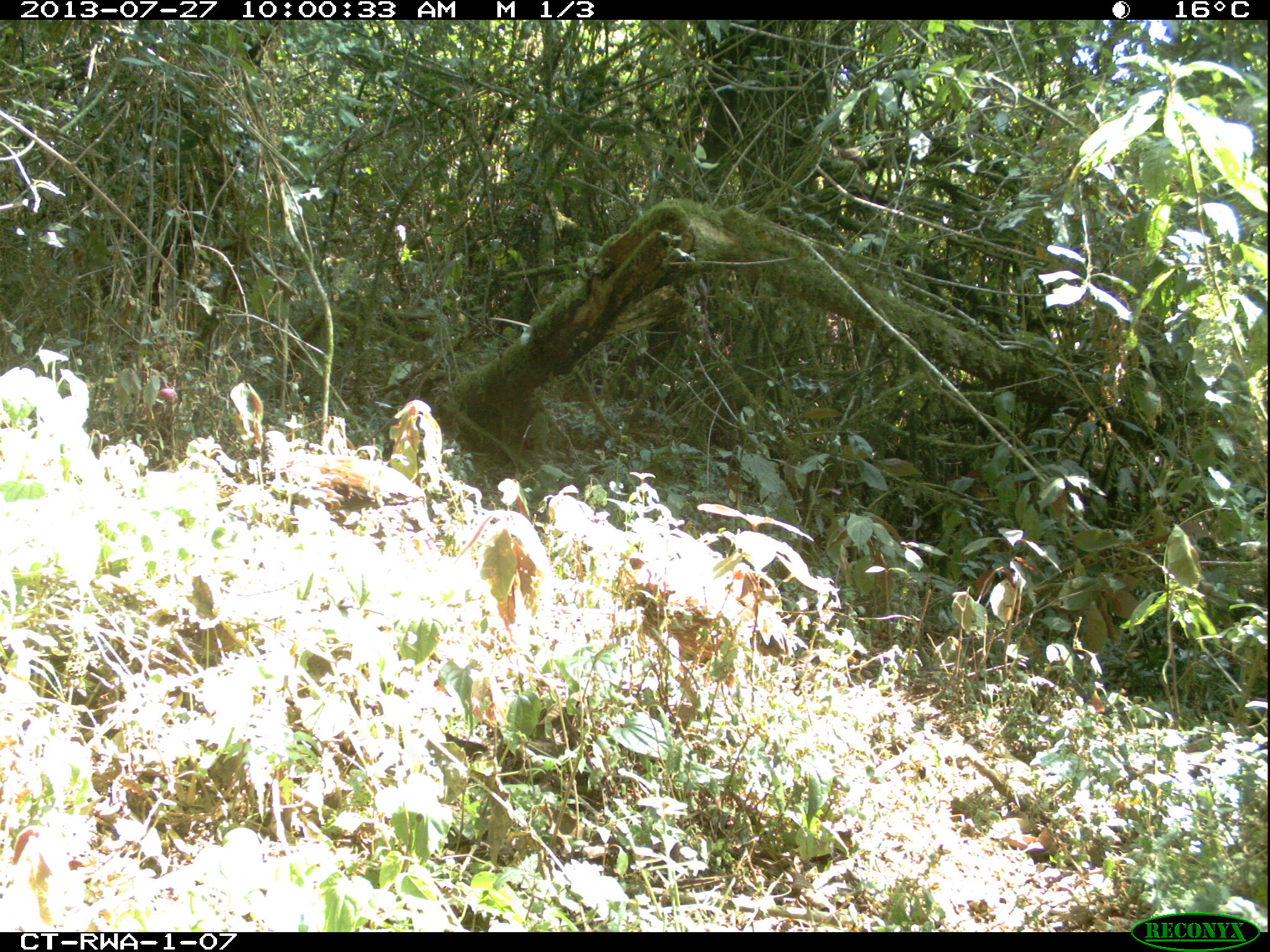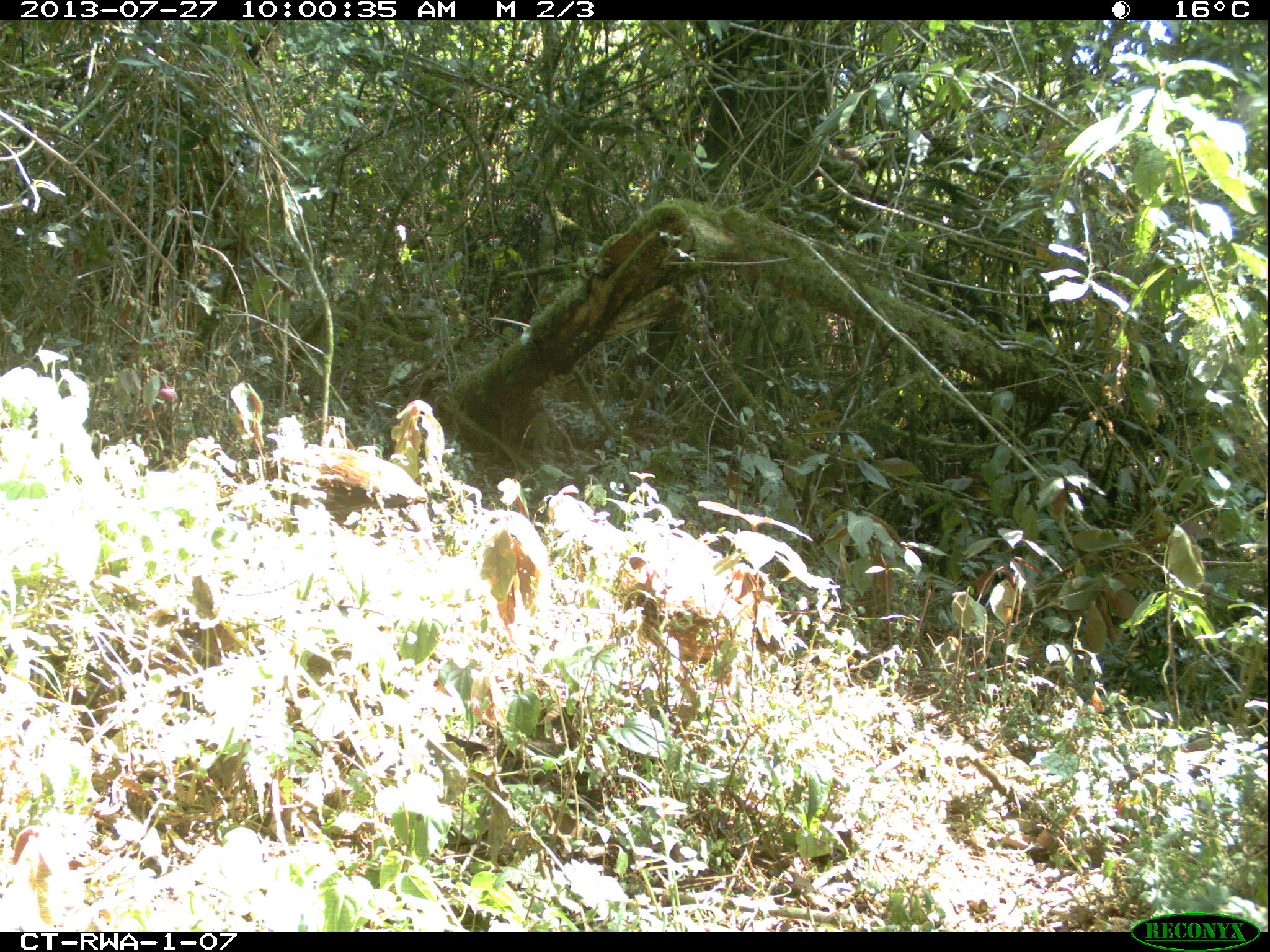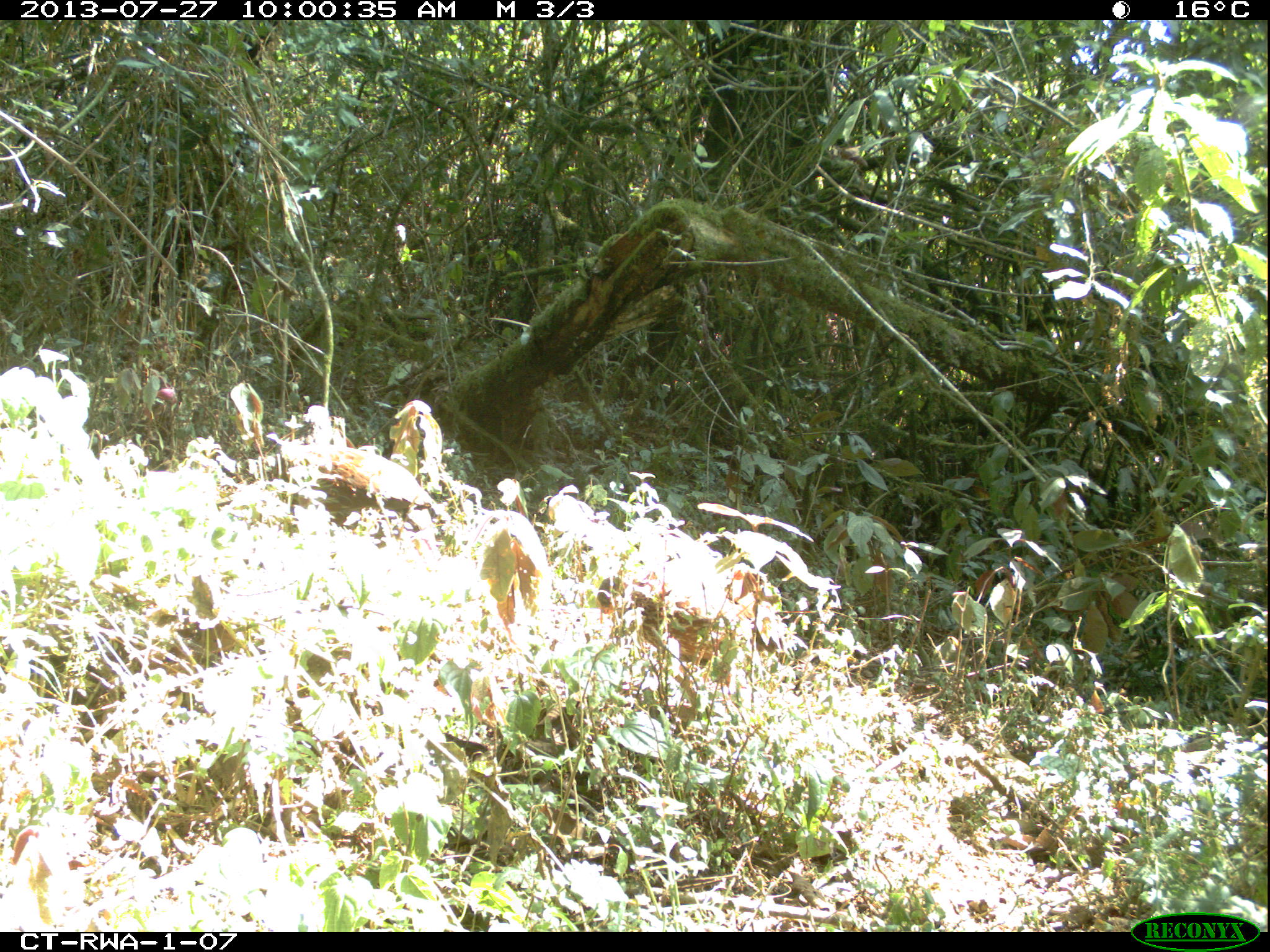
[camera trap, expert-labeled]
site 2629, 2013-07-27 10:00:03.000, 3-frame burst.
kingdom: Animalia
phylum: Chordata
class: Aves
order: Galliformes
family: Phasianidae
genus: Pternistis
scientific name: Pternistis nobilis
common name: handsome francolin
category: francolinus nobilis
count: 2